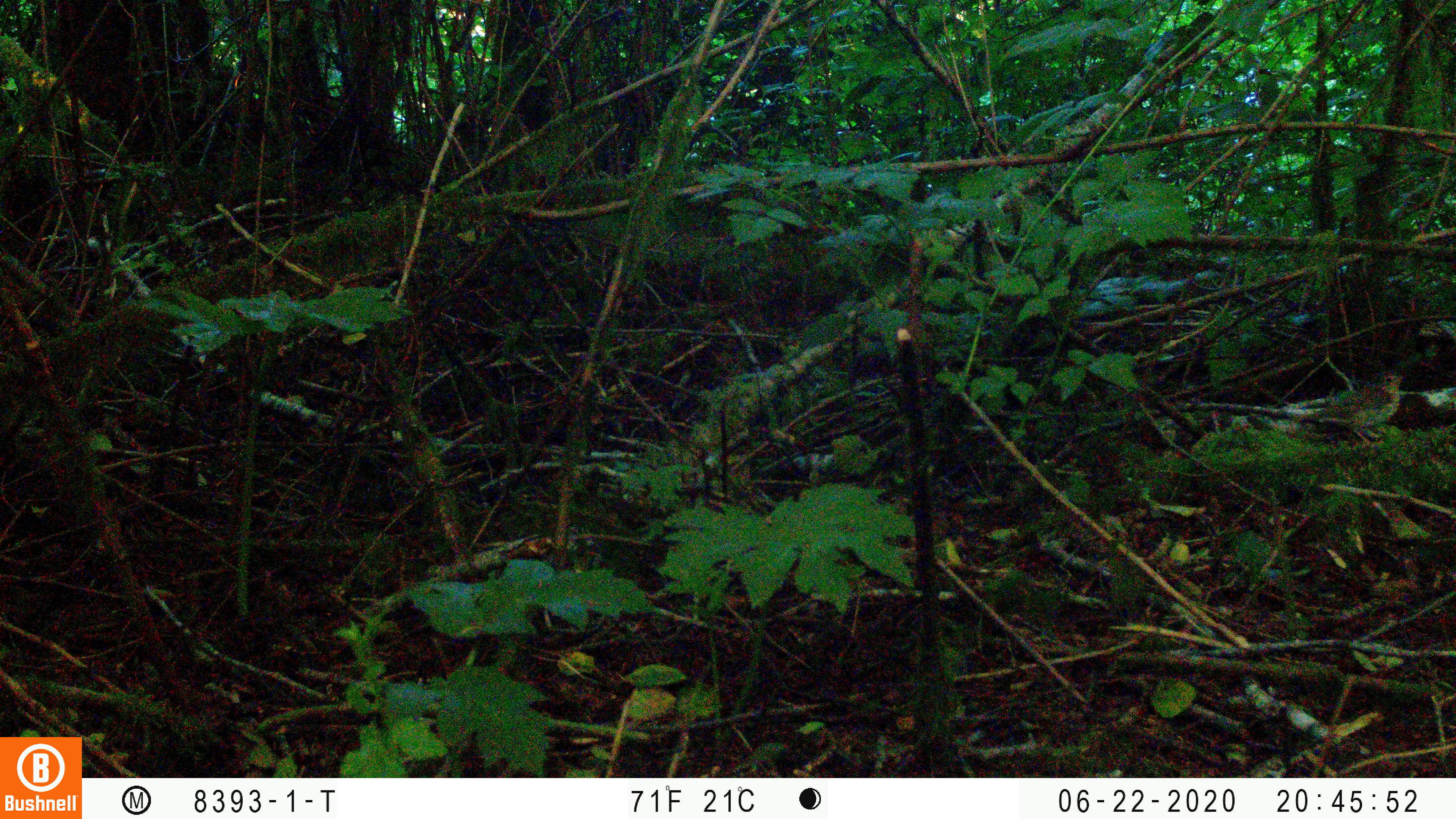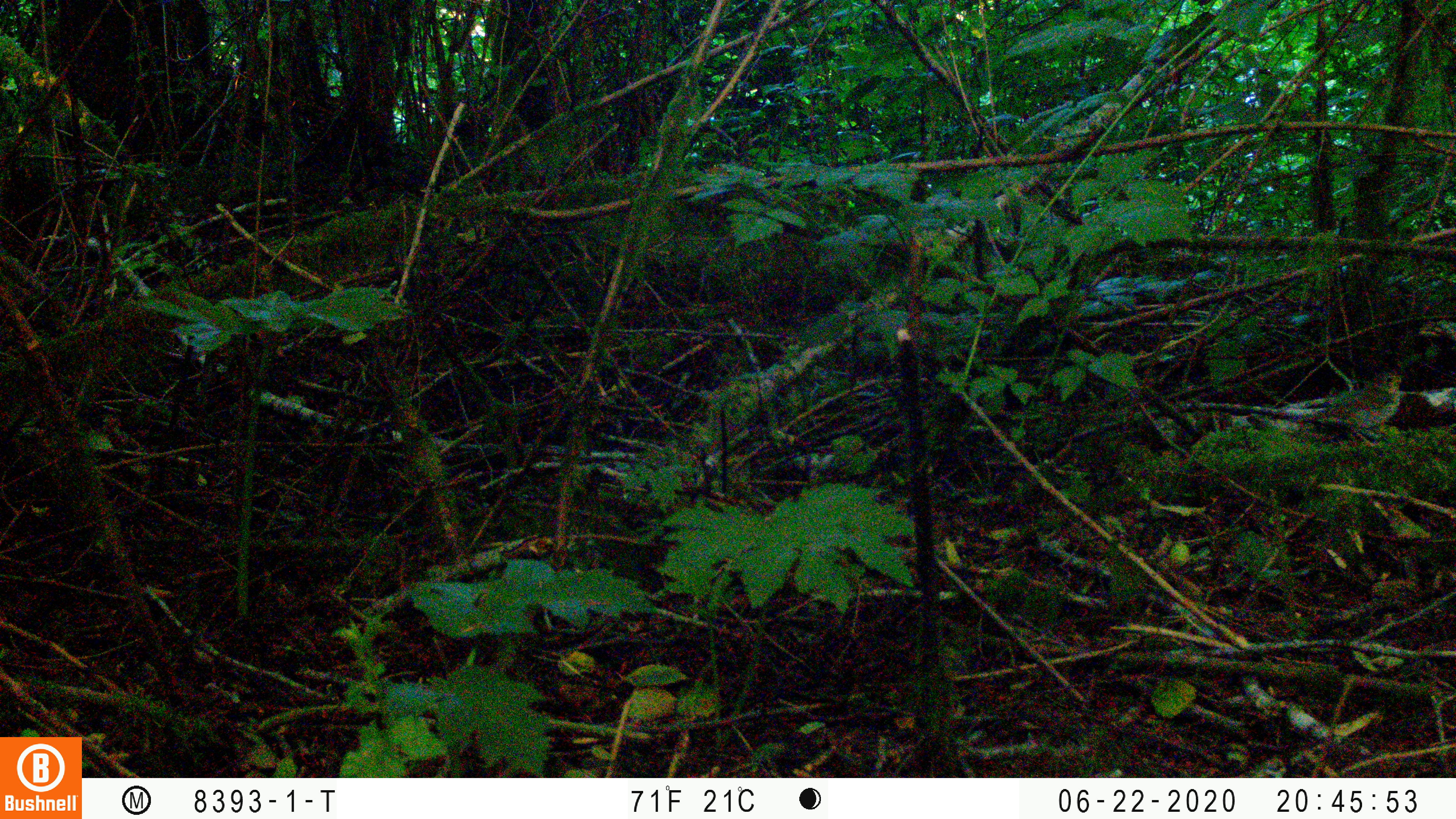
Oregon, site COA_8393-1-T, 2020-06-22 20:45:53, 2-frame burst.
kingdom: Animalia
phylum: Chordata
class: Aves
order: Passeriformes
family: Turdidae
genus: Catharus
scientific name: Catharus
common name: brown thrushes and nightingale-thrushes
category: catharus species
Catharus species (brown thrushes and nightingale-thrushes) (Catharus).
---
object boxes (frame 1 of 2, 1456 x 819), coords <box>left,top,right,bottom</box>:
catharus species: <box>1280,359,1425,453</box>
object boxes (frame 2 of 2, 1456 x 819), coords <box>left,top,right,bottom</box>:
catharus species: <box>1277,361,1419,459</box>